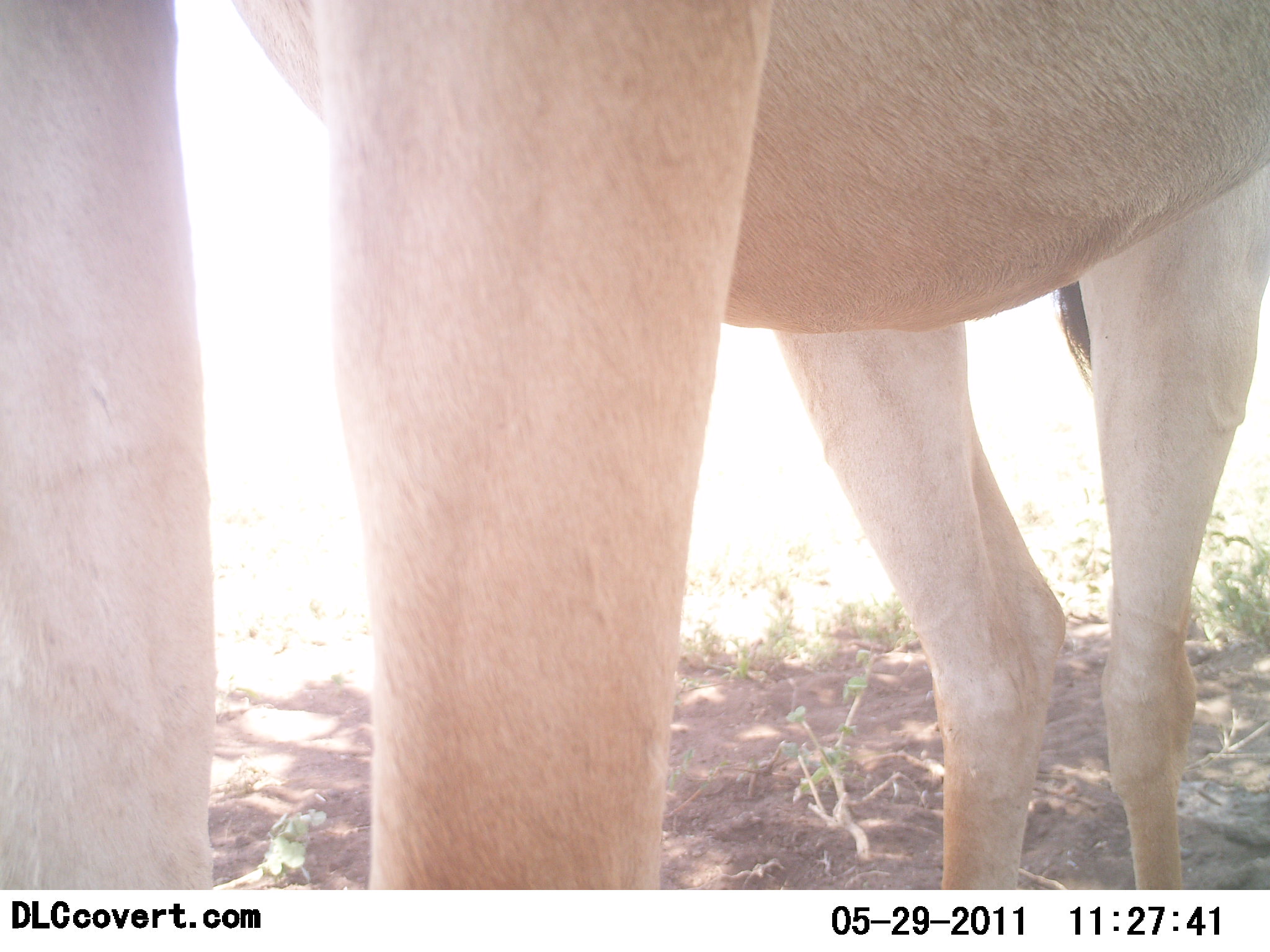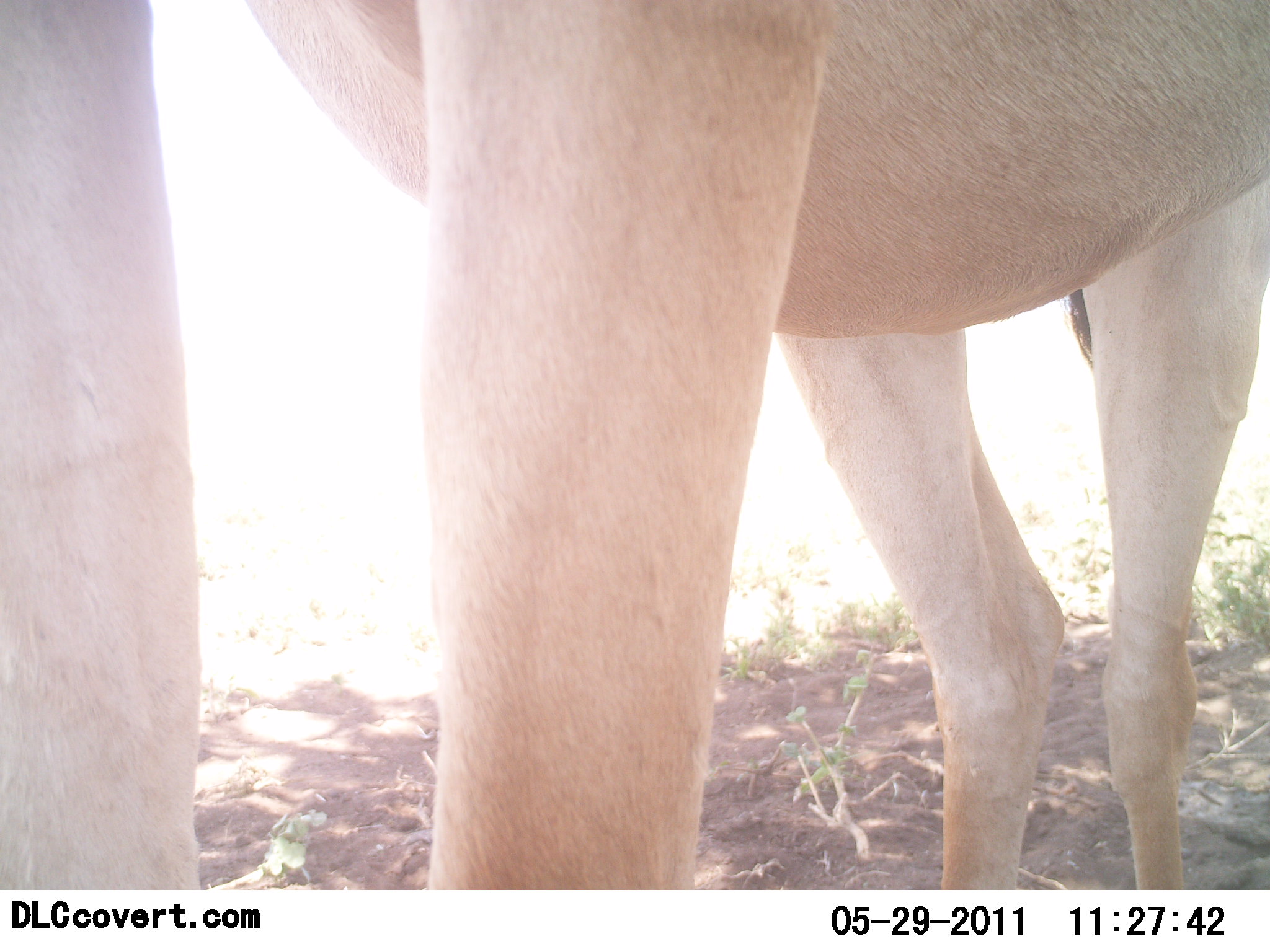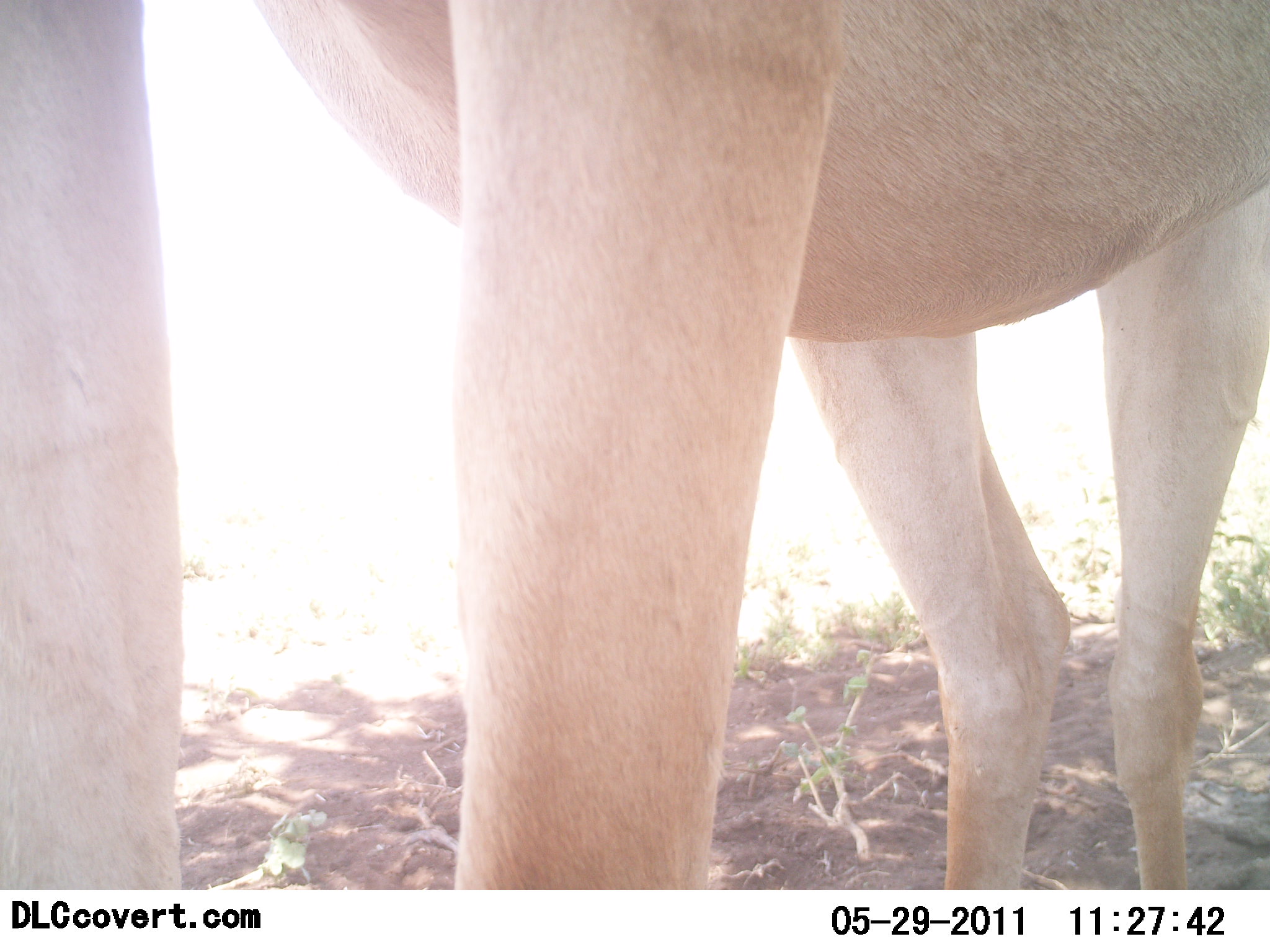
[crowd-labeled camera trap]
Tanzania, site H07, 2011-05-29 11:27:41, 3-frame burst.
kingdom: Animalia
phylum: Chordata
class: Mammalia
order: Artiodactyla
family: Bovidae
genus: Alcelaphus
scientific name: Alcelaphus buselaphus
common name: hartebeest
Hartebeest (Alcelaphus buselaphus), count 1. Behavior (volunteer vote fractions): standing 100%, resting 0%, moving 0%, interacting 0%. Young present (vote fraction): 0%. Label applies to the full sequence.